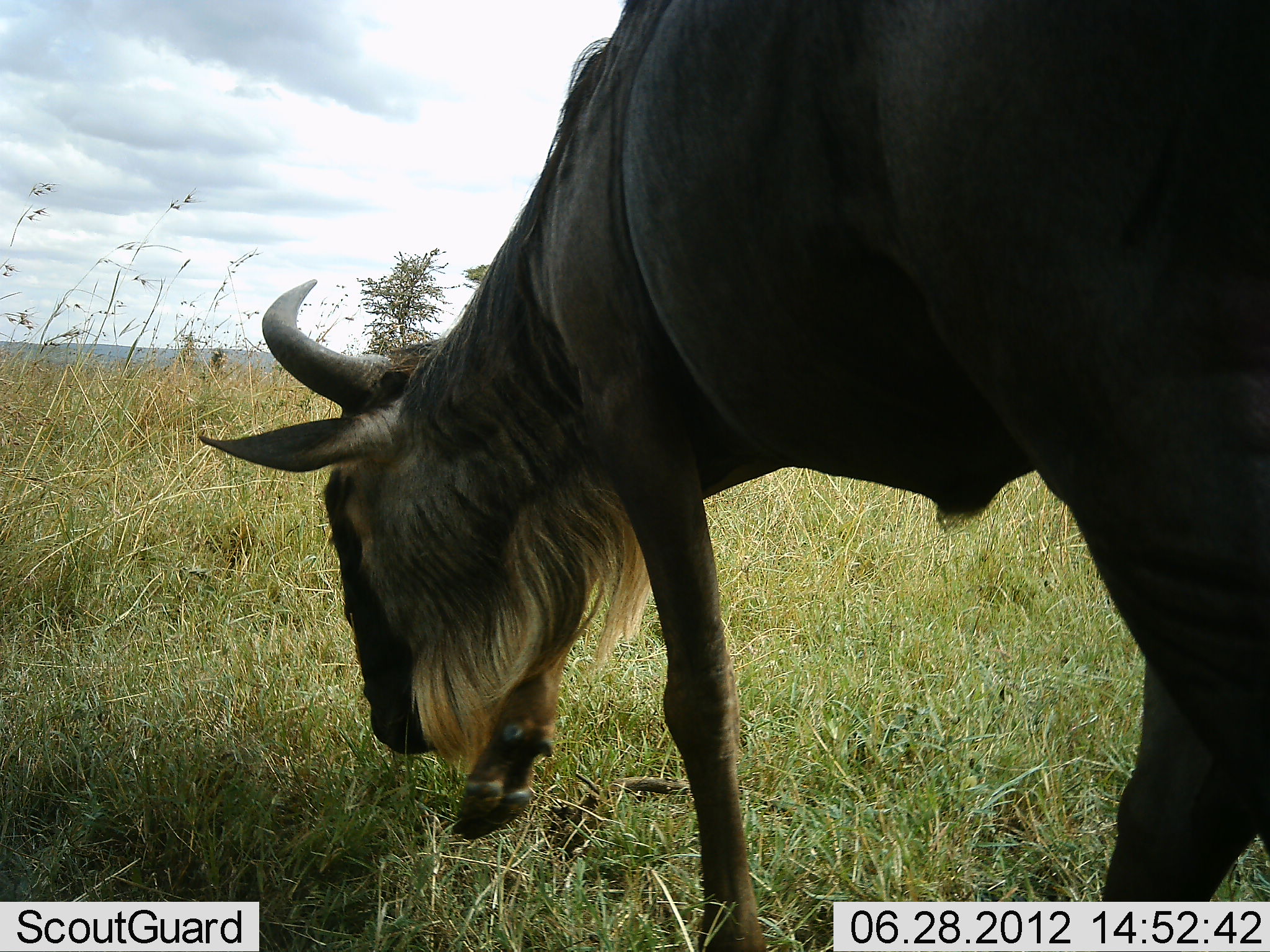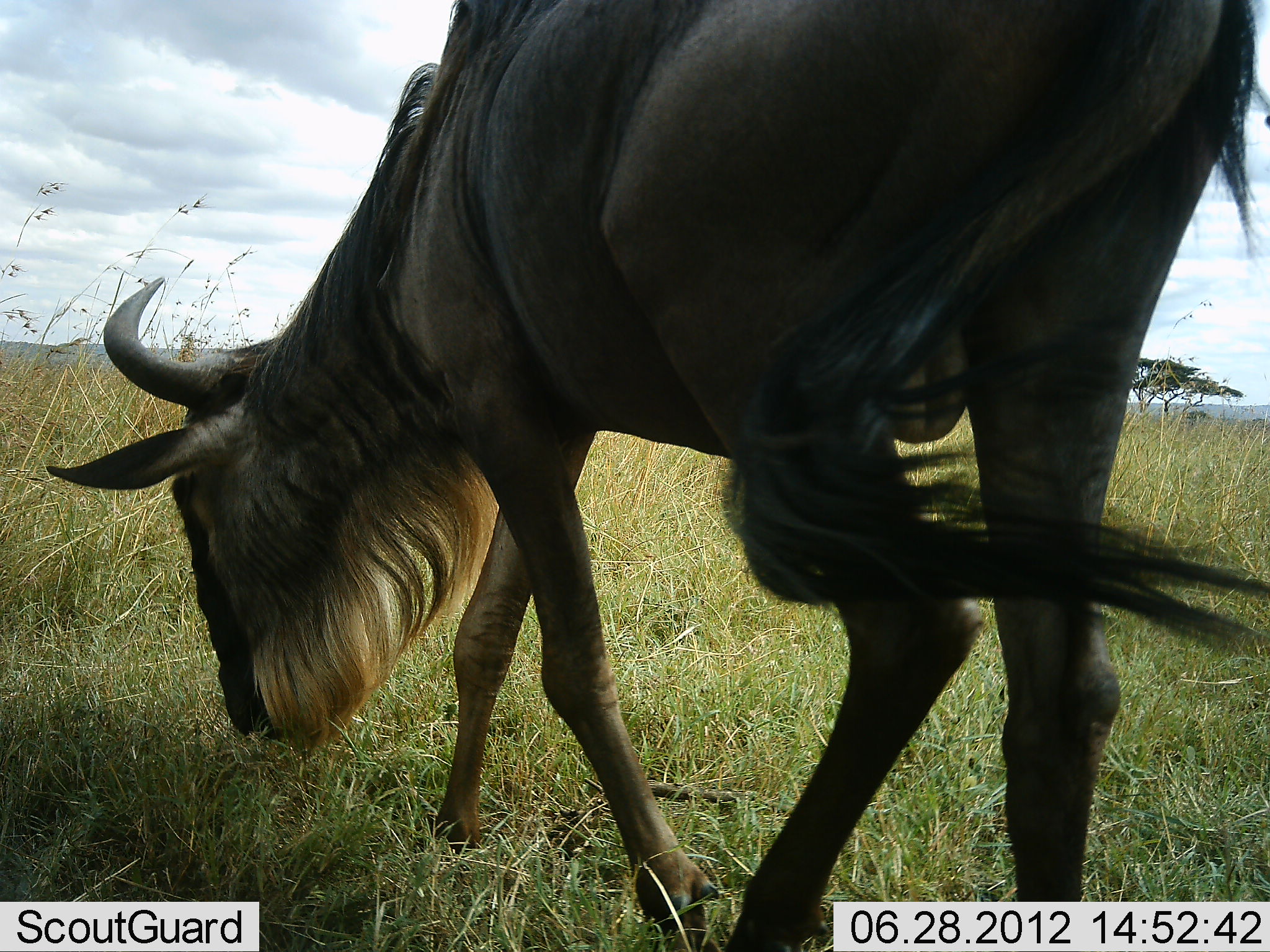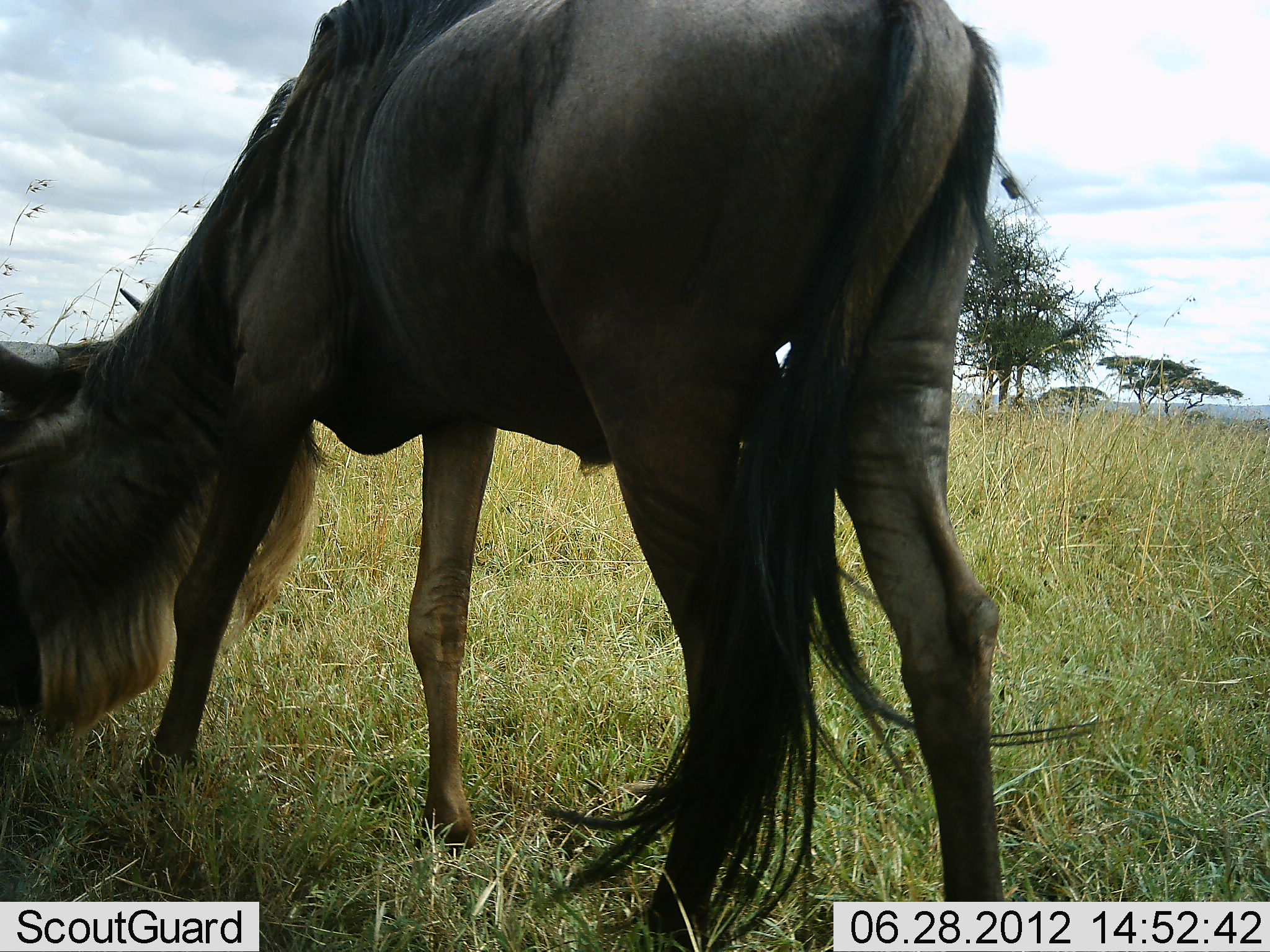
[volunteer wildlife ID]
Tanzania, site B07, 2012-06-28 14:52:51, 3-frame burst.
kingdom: Animalia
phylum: Chordata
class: Mammalia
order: Artiodactyla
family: Bovidae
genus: Connochaetes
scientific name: Connochaetes taurinus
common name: blue wildebeest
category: wildebeest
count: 1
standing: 10%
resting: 0%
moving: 70%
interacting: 0%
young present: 0%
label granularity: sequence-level